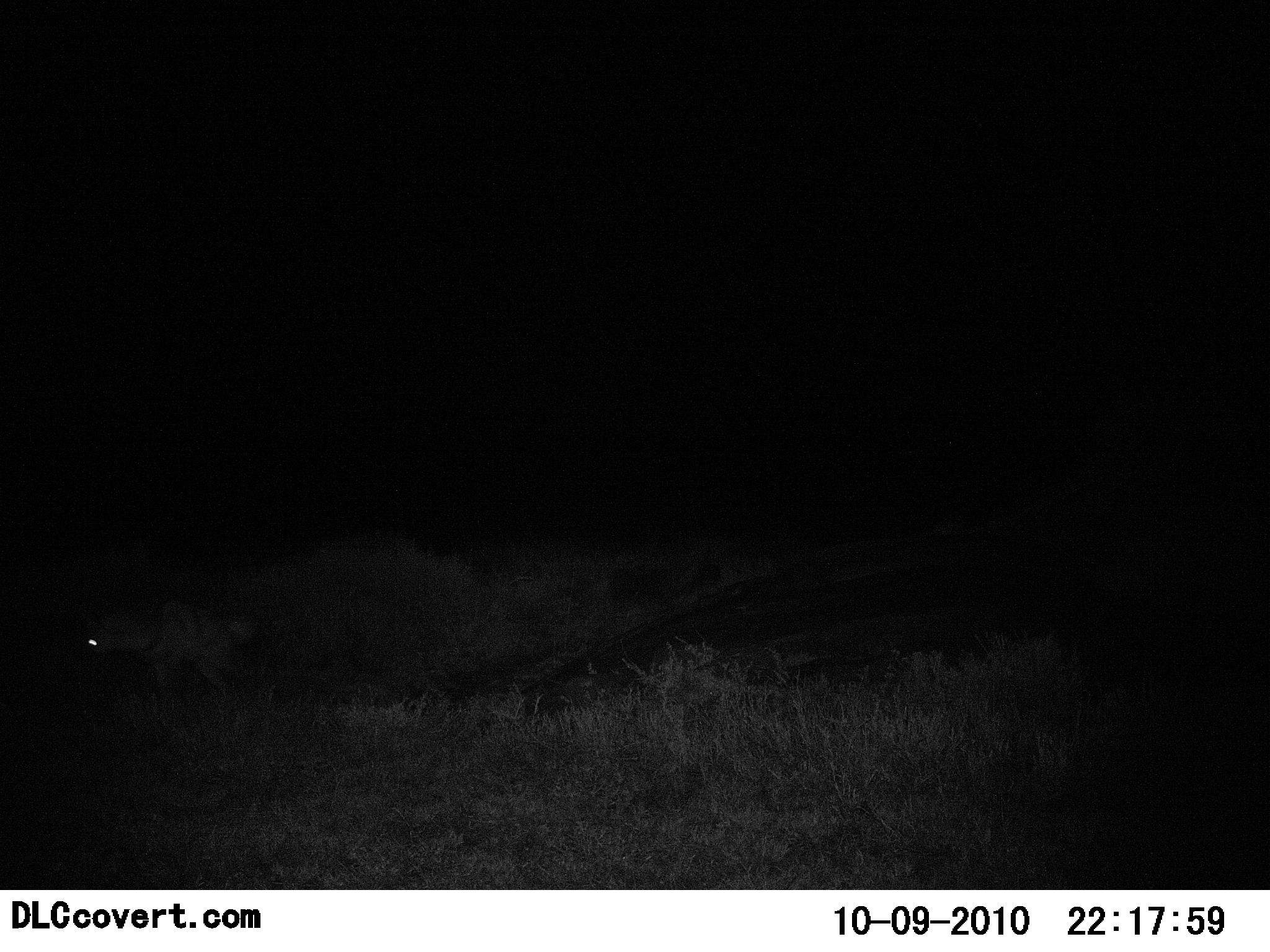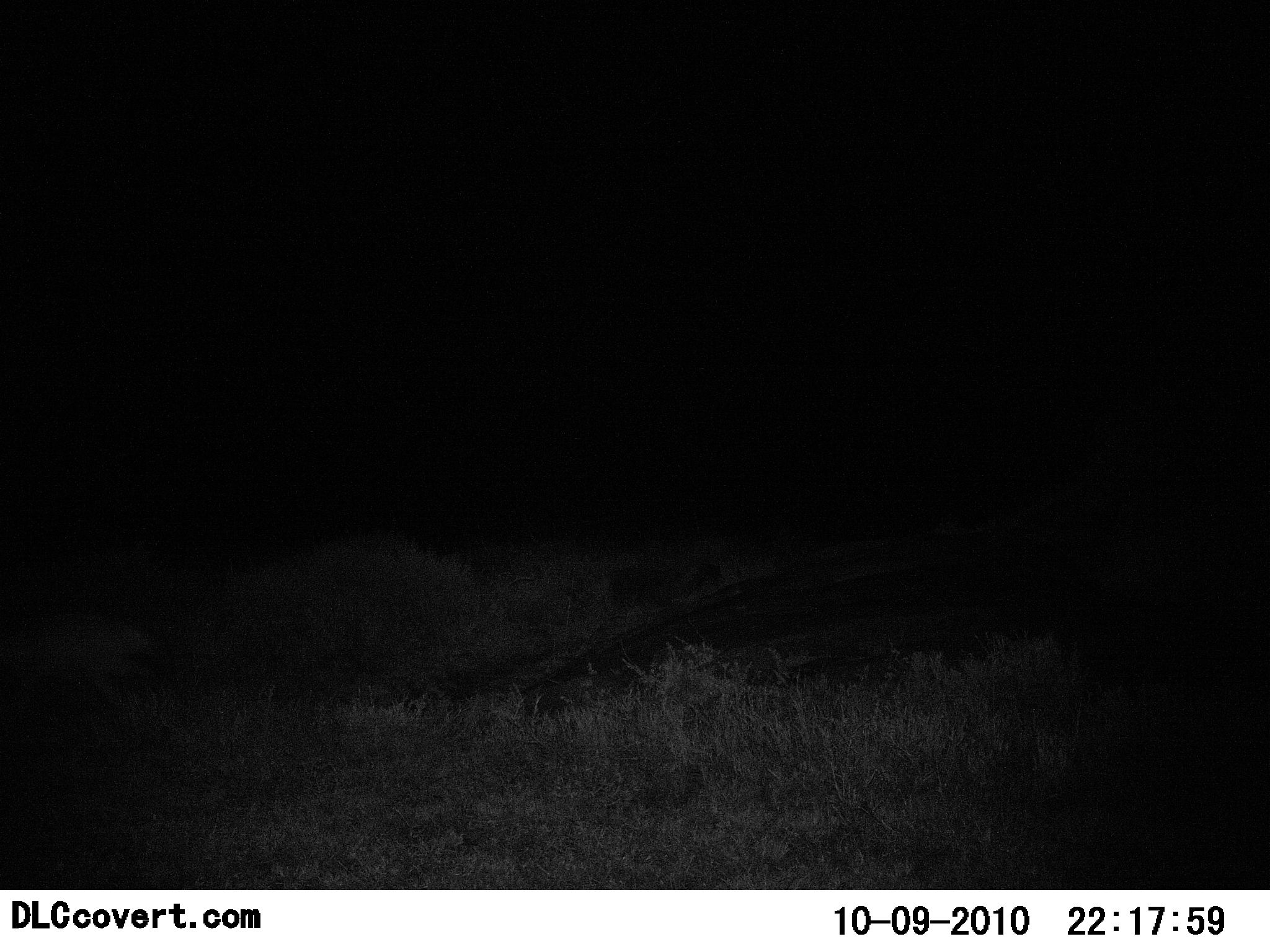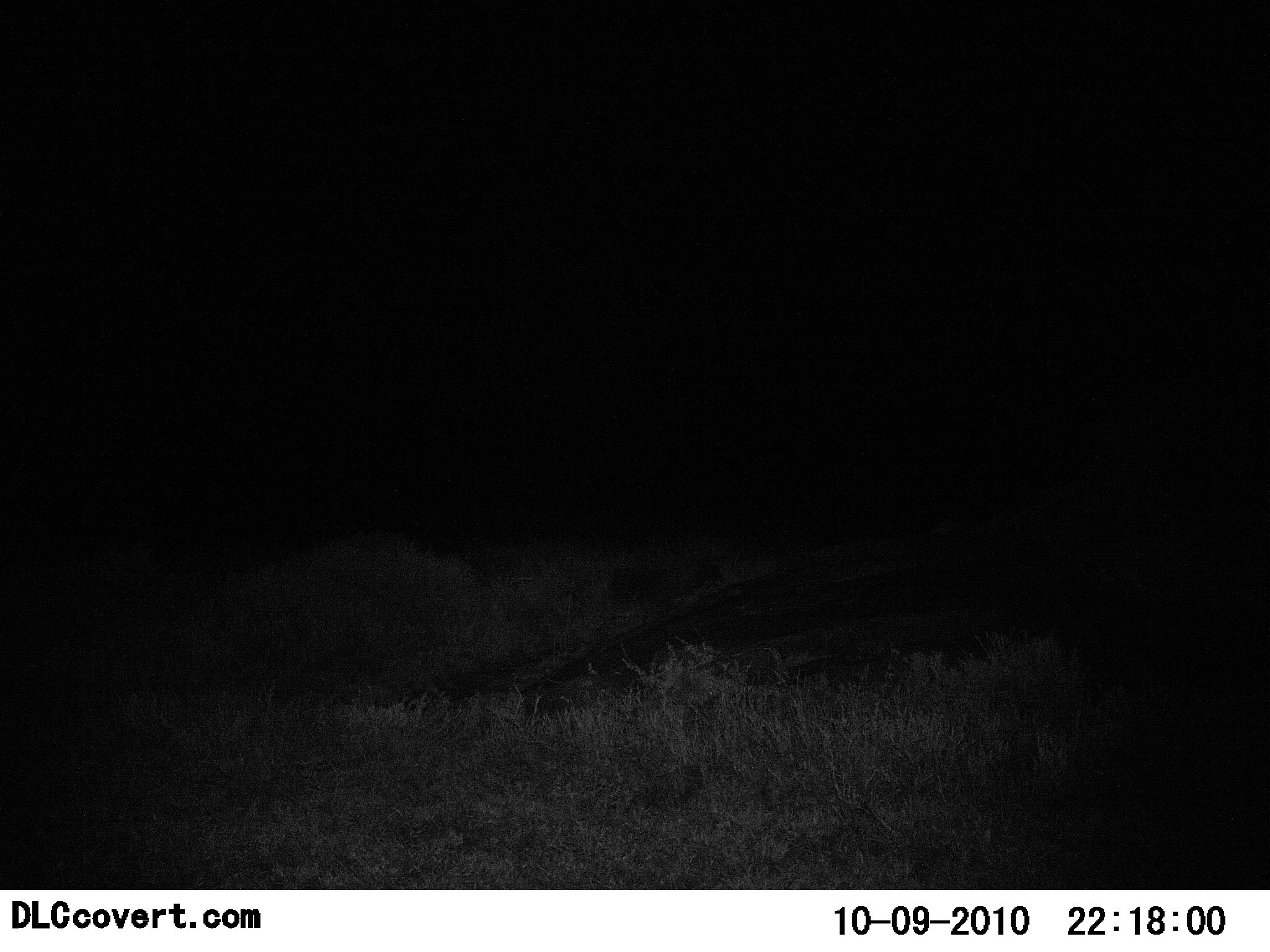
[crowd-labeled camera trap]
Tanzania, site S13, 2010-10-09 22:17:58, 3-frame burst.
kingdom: Animalia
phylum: Chordata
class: Mammalia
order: Carnivora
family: Hyaenidae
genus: Hyaena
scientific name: Hyaena hyaena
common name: striped hyena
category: hyenastriped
Hyenastriped (striped hyena) (Hyaena hyaena), count 1. Behavior (volunteer vote fractions): standing 17%, resting 0%, moving 100%, interacting 0%. Young present (vote fraction): 0%. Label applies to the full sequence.